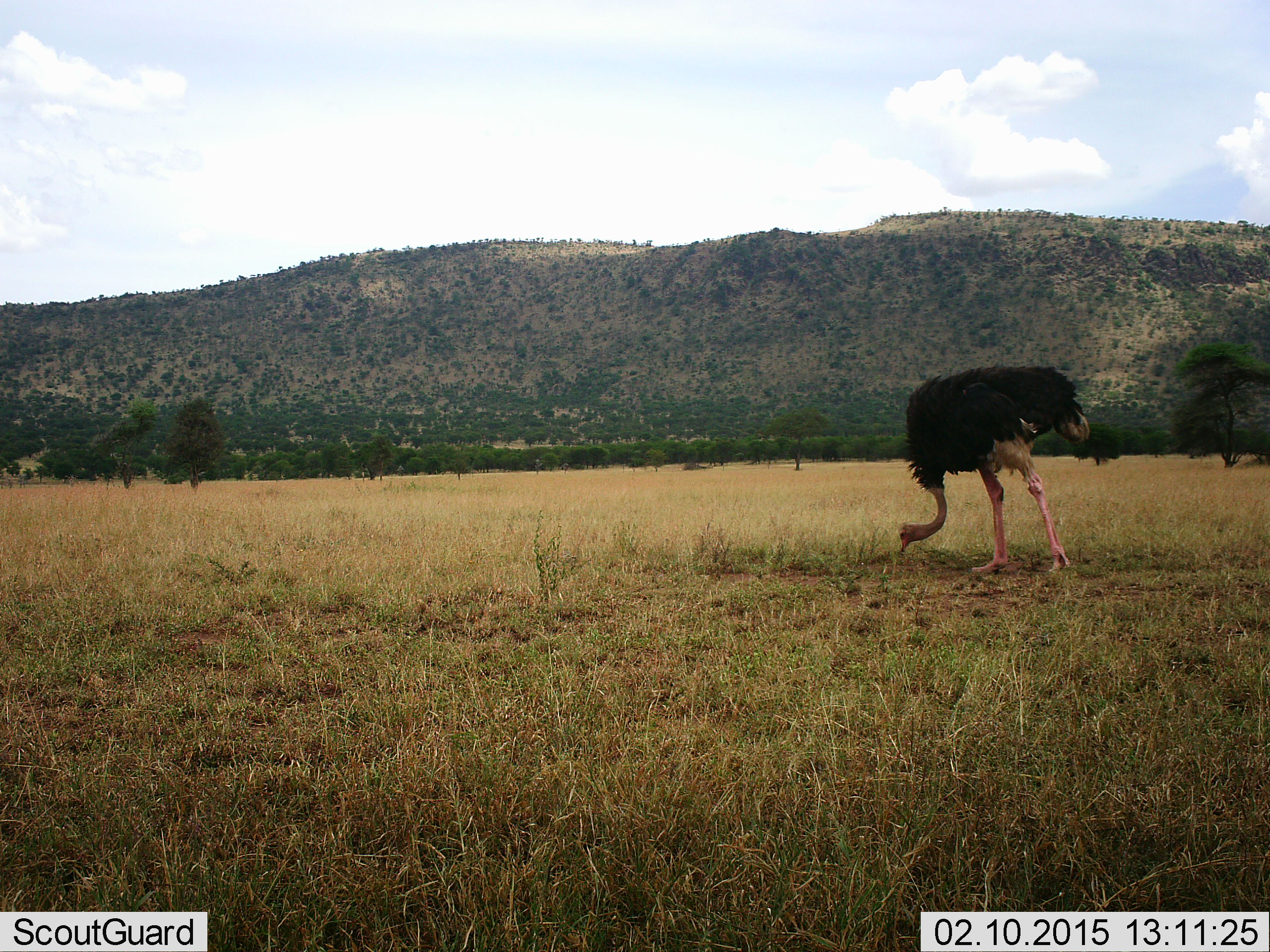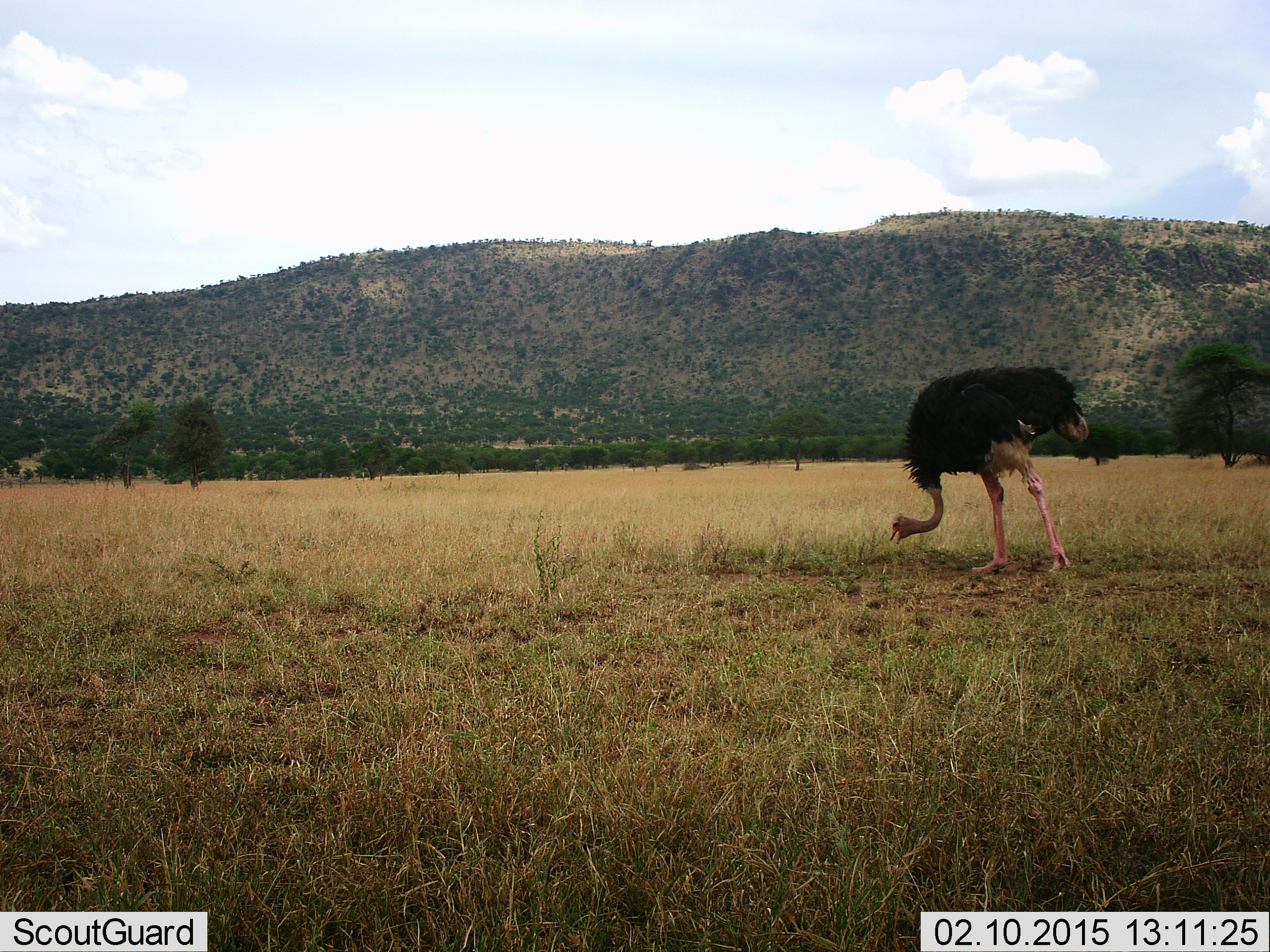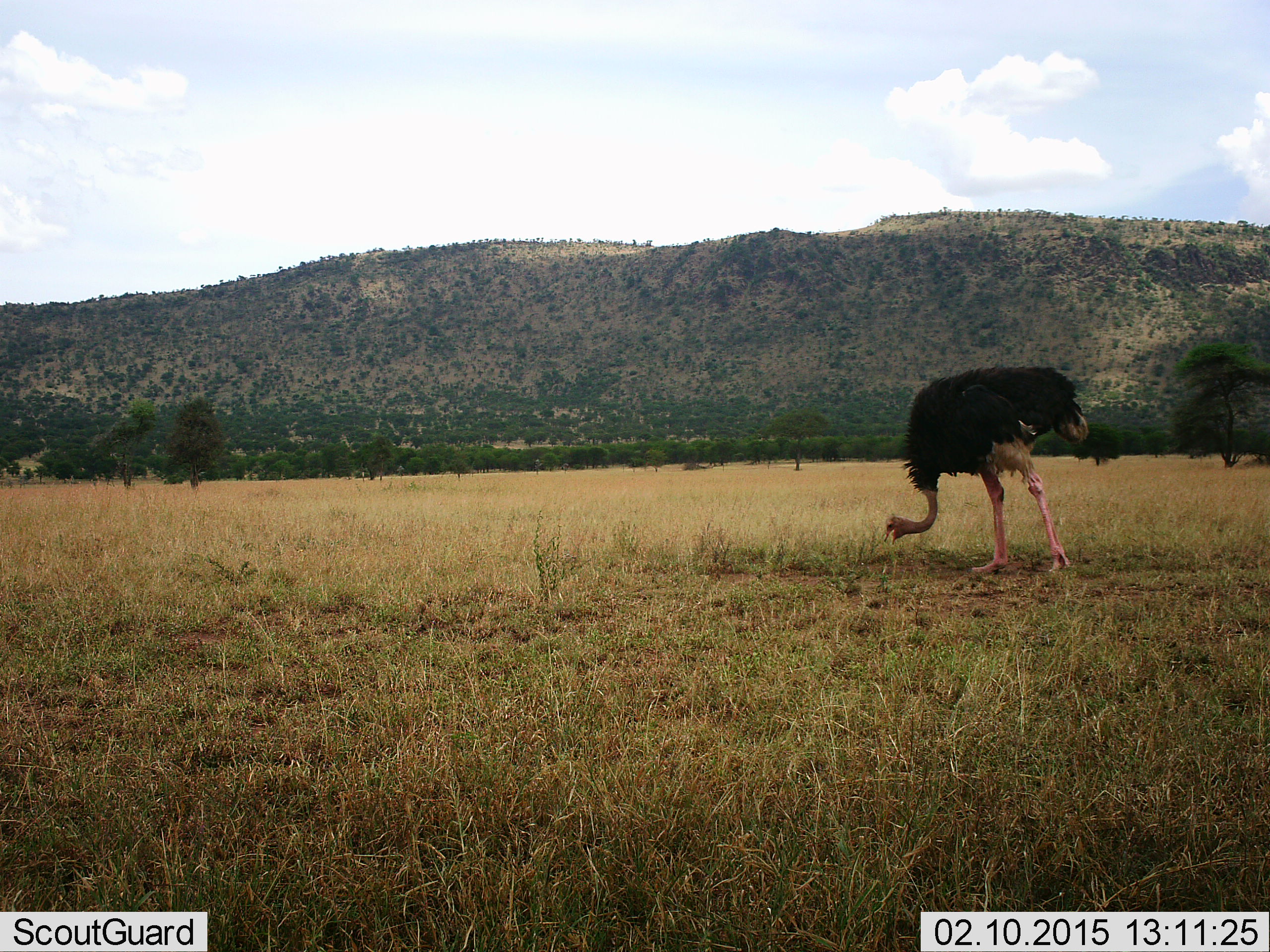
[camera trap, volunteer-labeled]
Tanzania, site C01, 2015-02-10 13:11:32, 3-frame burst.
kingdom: Animalia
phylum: Chordata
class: Aves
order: Struthioniformes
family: Struthionidae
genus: Struthio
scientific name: Struthio camelus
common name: ostrich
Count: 1.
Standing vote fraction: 30%.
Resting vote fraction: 0%.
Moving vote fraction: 0%.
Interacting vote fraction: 0%.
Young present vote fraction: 0%.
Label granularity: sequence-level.